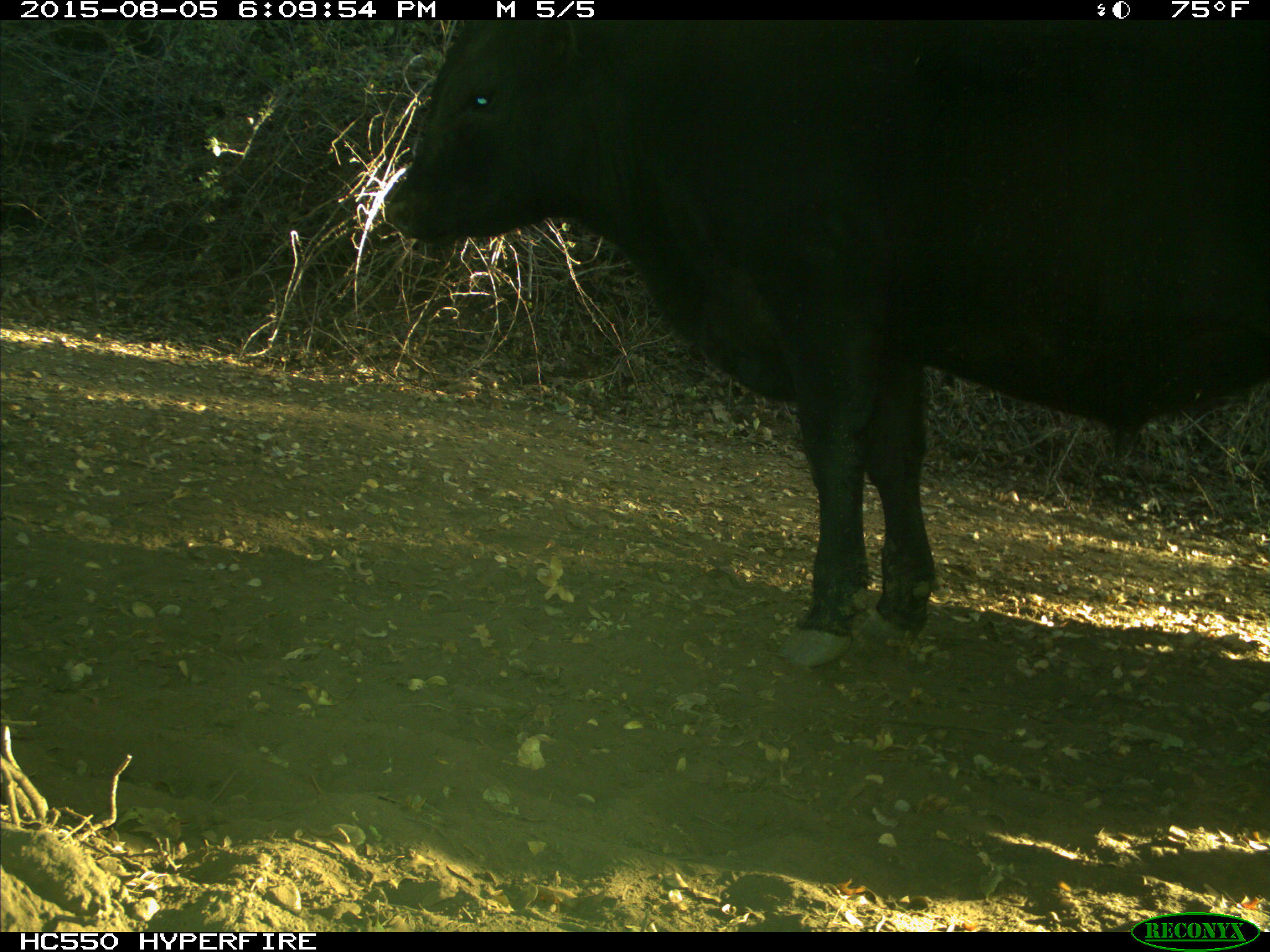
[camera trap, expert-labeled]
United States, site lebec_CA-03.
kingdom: Animalia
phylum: Chordata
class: Mammalia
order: Artiodactyla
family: Bovidae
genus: Bos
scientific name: Bos taurus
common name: domestic cow